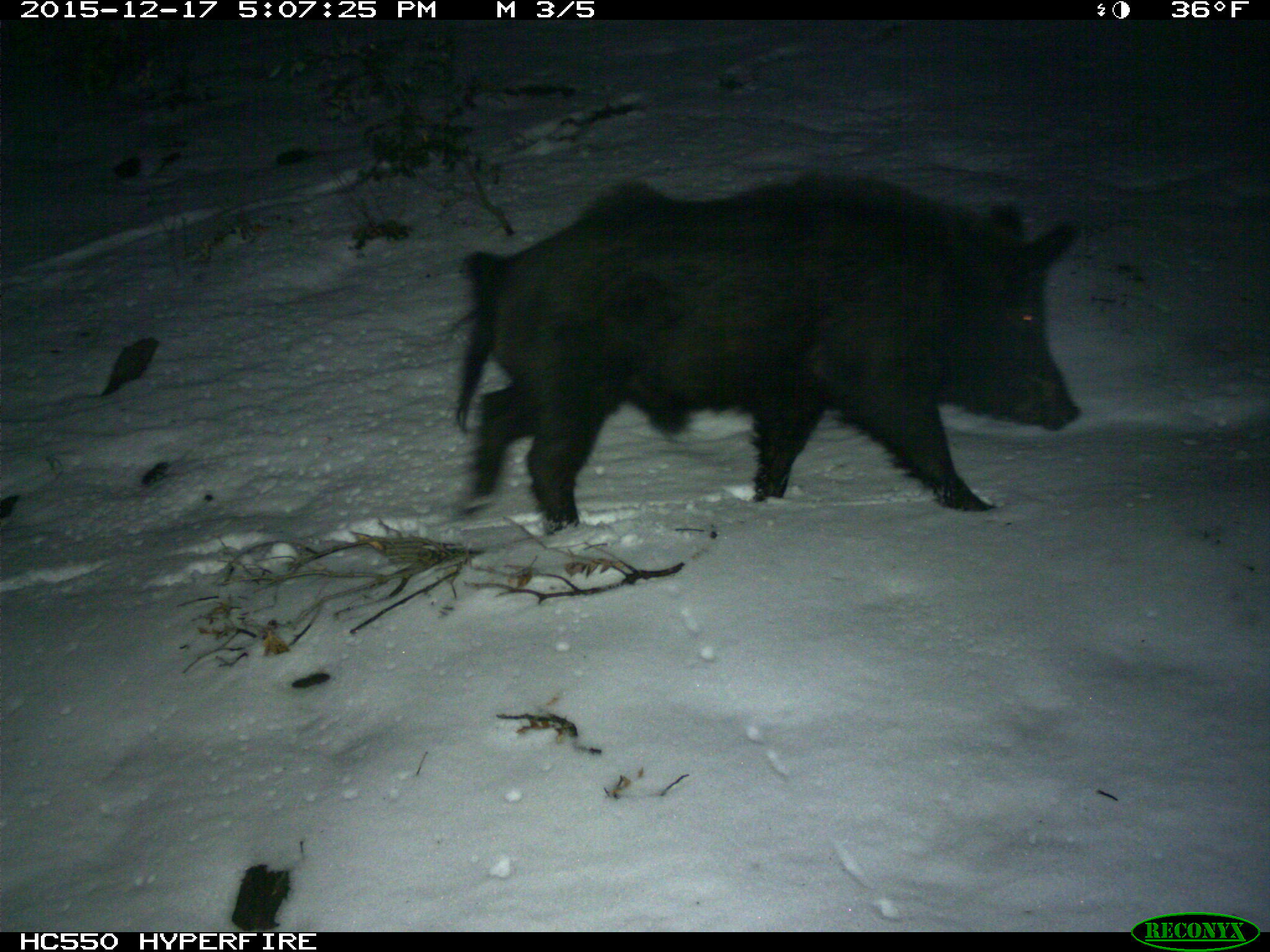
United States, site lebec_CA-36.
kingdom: Animalia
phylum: Chordata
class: Mammalia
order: Artiodactyla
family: Suidae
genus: Sus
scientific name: Sus scrofa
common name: wild boar